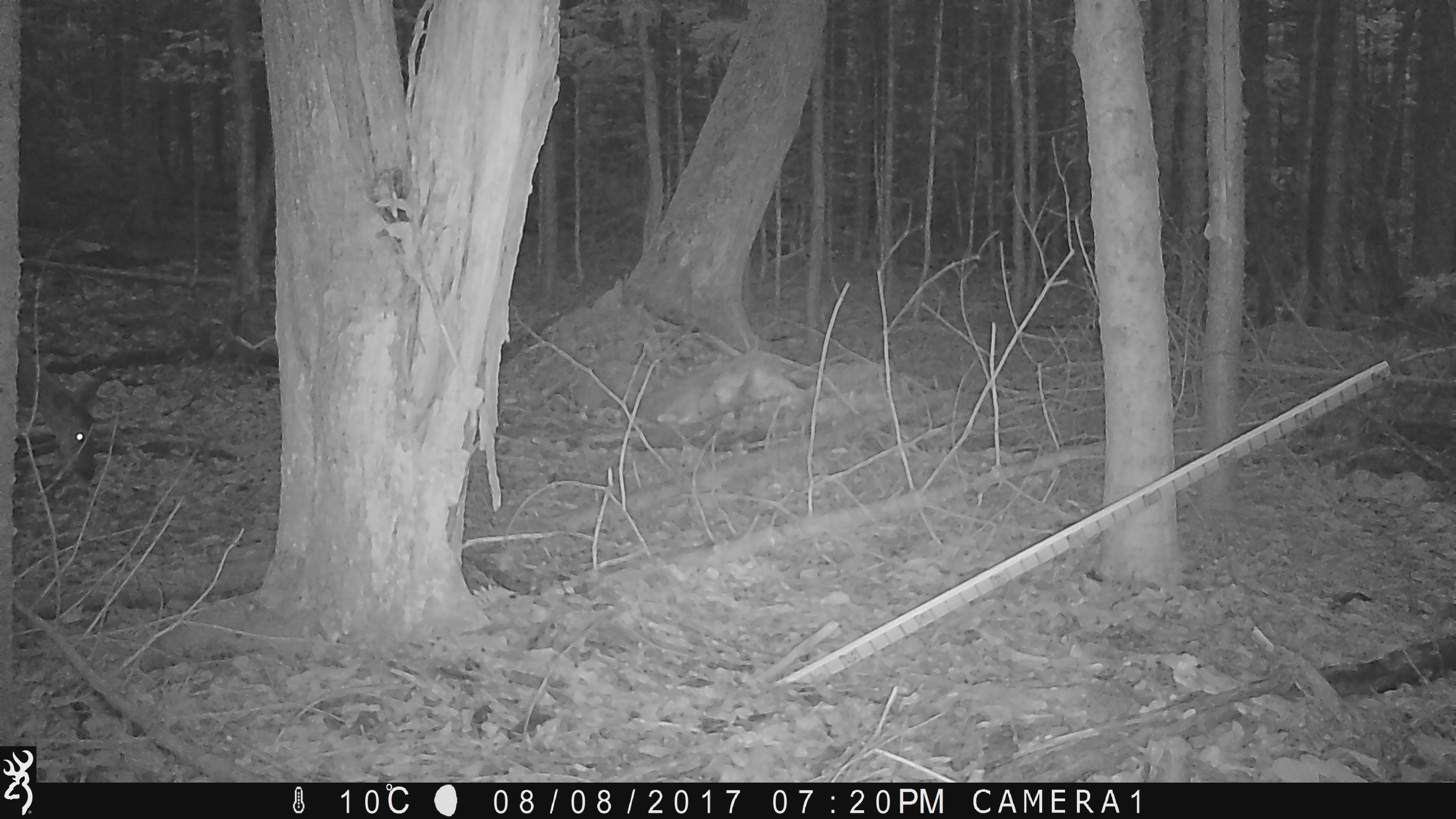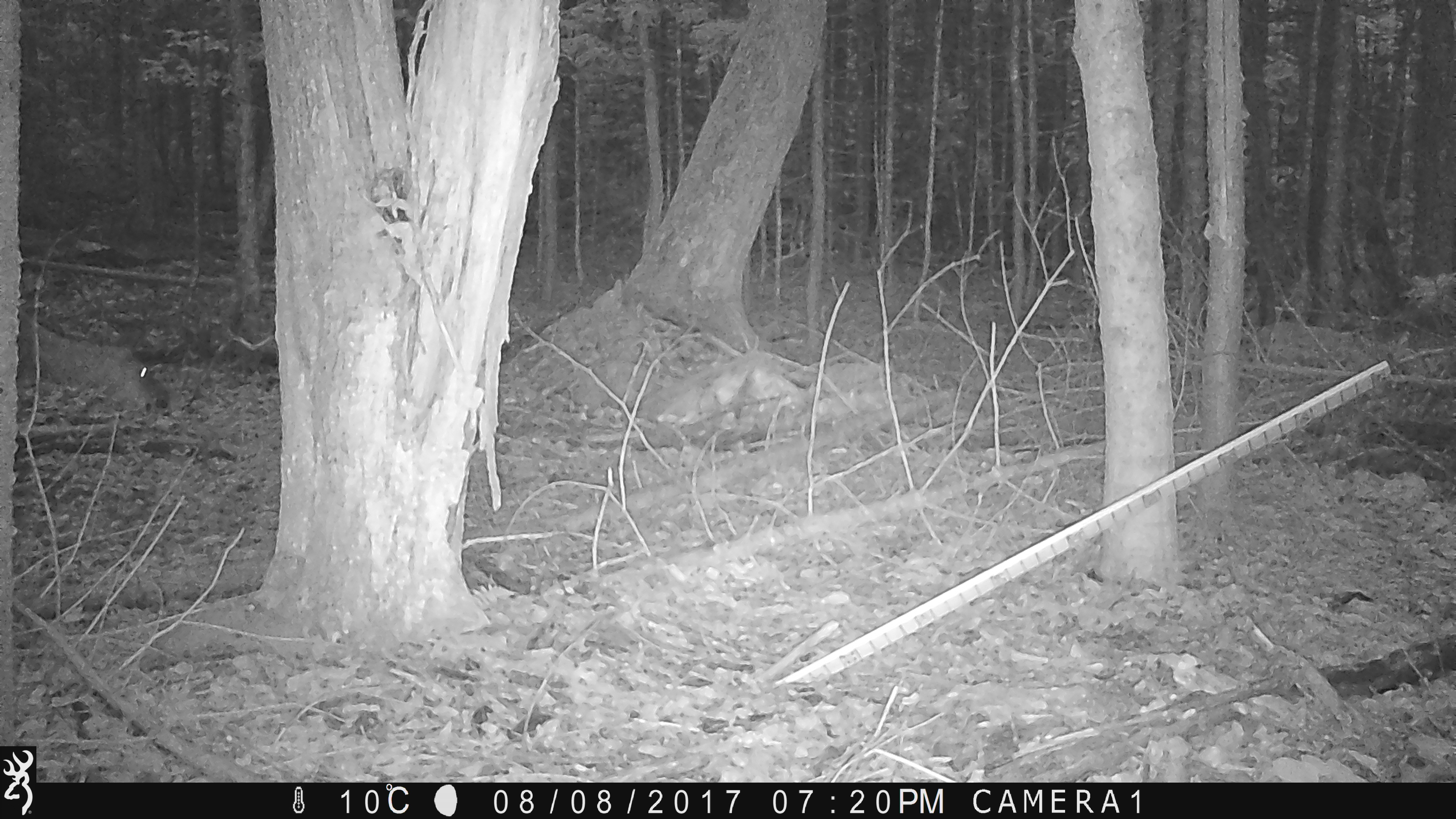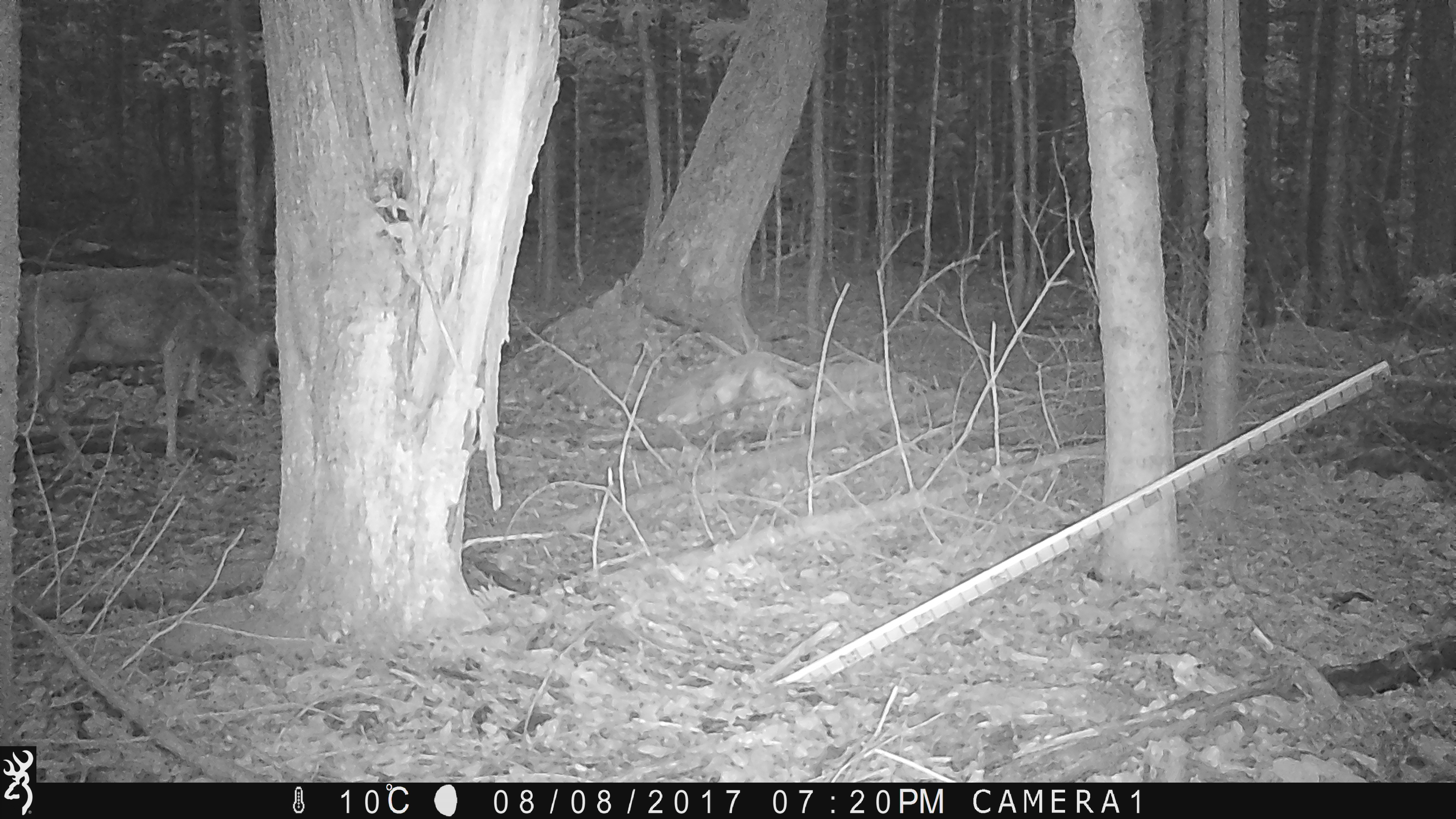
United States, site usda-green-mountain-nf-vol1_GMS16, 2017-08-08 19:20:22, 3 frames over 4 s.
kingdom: Animalia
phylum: Chordata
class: Mammalia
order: Artiodactyla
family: Cervidae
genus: Odocoileus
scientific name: Odocoileus virginianus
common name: white-tailed deer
White-tailed deer (Odocoileus virginianus).